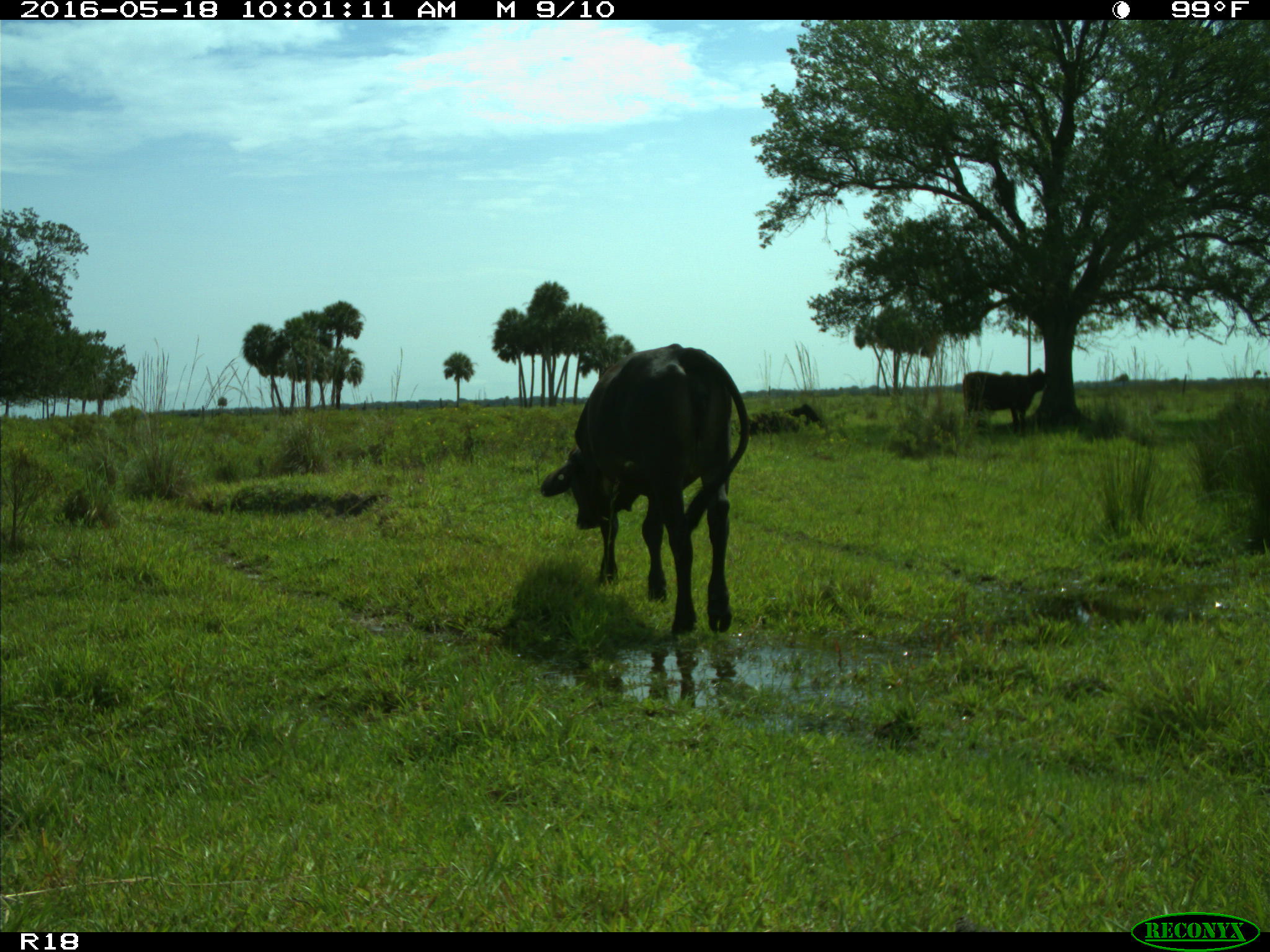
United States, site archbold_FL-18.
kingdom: Animalia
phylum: Chordata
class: Mammalia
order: Artiodactyla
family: Bovidae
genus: Bos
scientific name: Bos taurus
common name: domestic cow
Bos taurus (domestic cow).